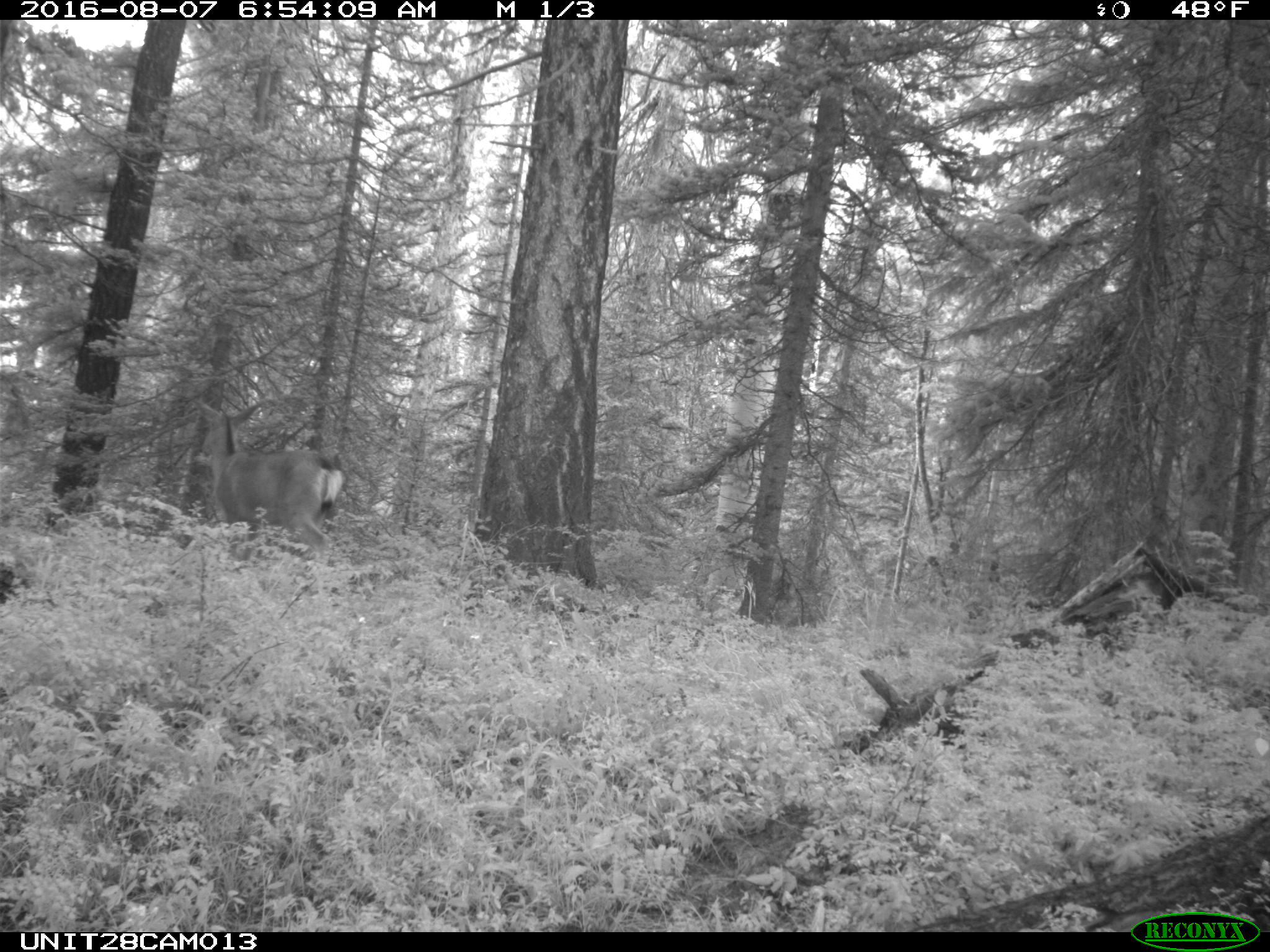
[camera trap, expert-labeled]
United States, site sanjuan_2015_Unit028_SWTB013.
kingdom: Animalia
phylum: Chordata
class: Mammalia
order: Artiodactyla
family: Cervidae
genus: Odocoileus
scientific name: Odocoileus hemionus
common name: mule deer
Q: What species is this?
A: Odocoileus hemionus (mule deer).